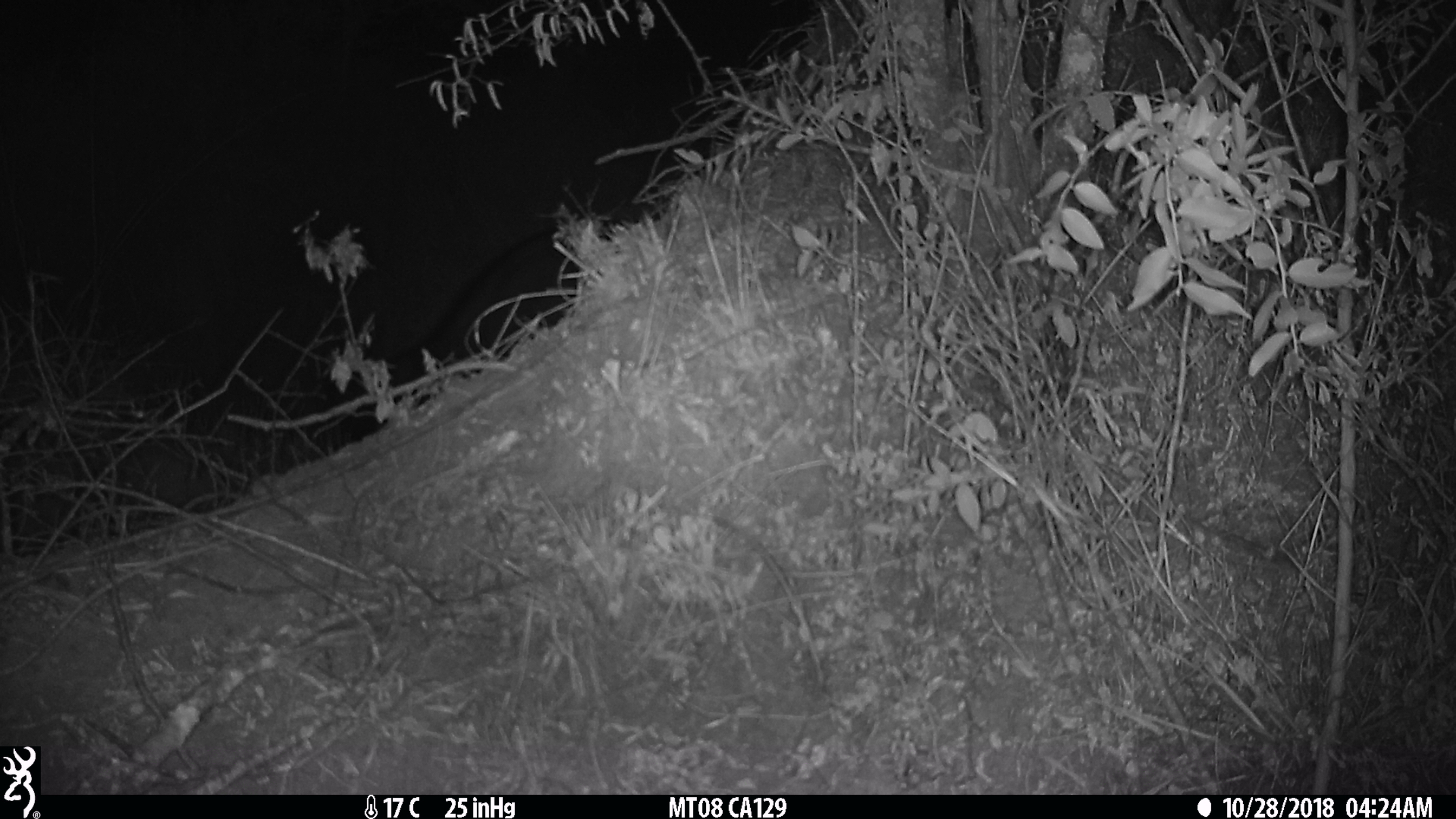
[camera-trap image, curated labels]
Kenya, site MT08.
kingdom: Animalia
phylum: Chordata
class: Mammalia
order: Artiodactyla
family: Hippopotamidae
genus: Hippopotamus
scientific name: Hippopotamus amphibius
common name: hippopotamus